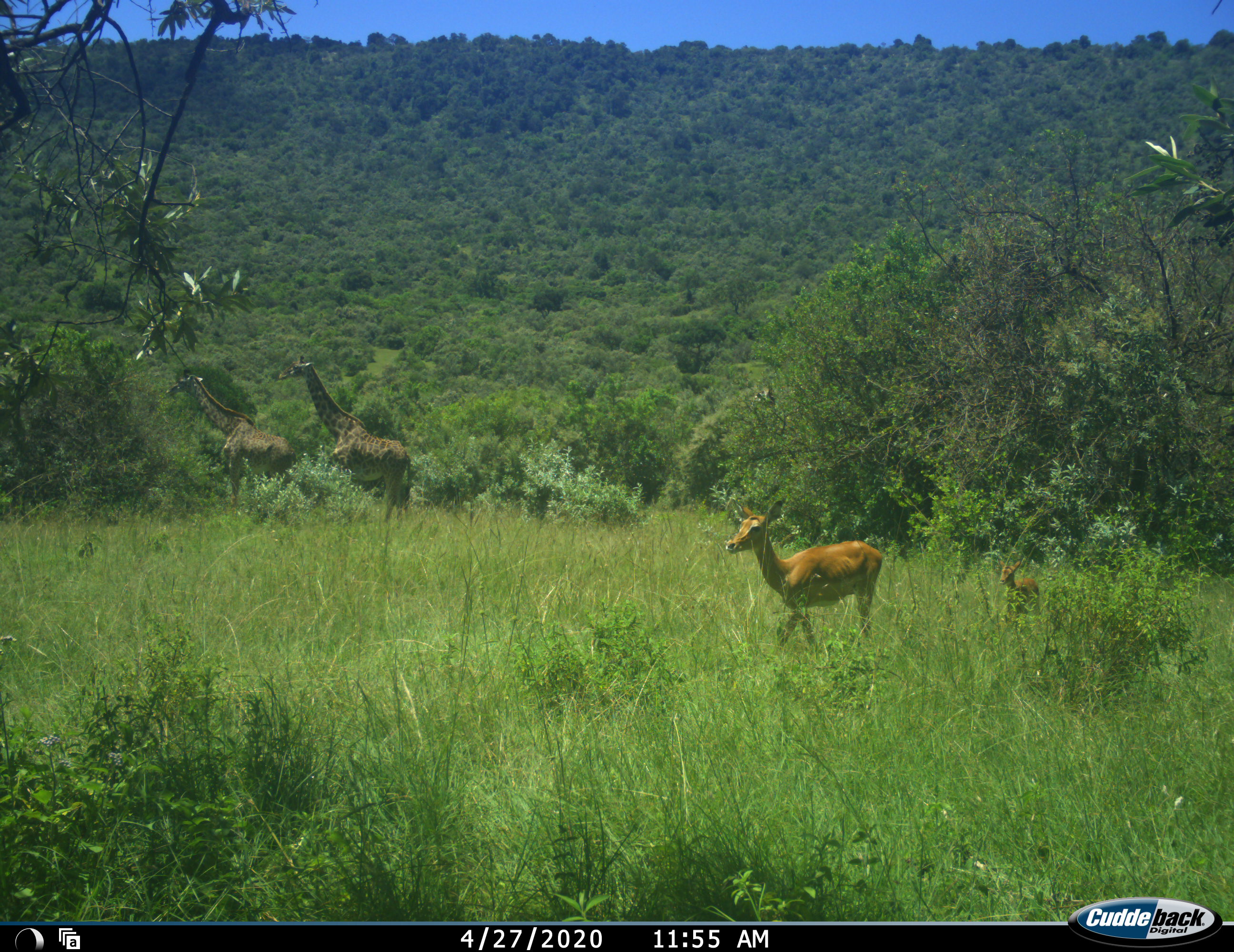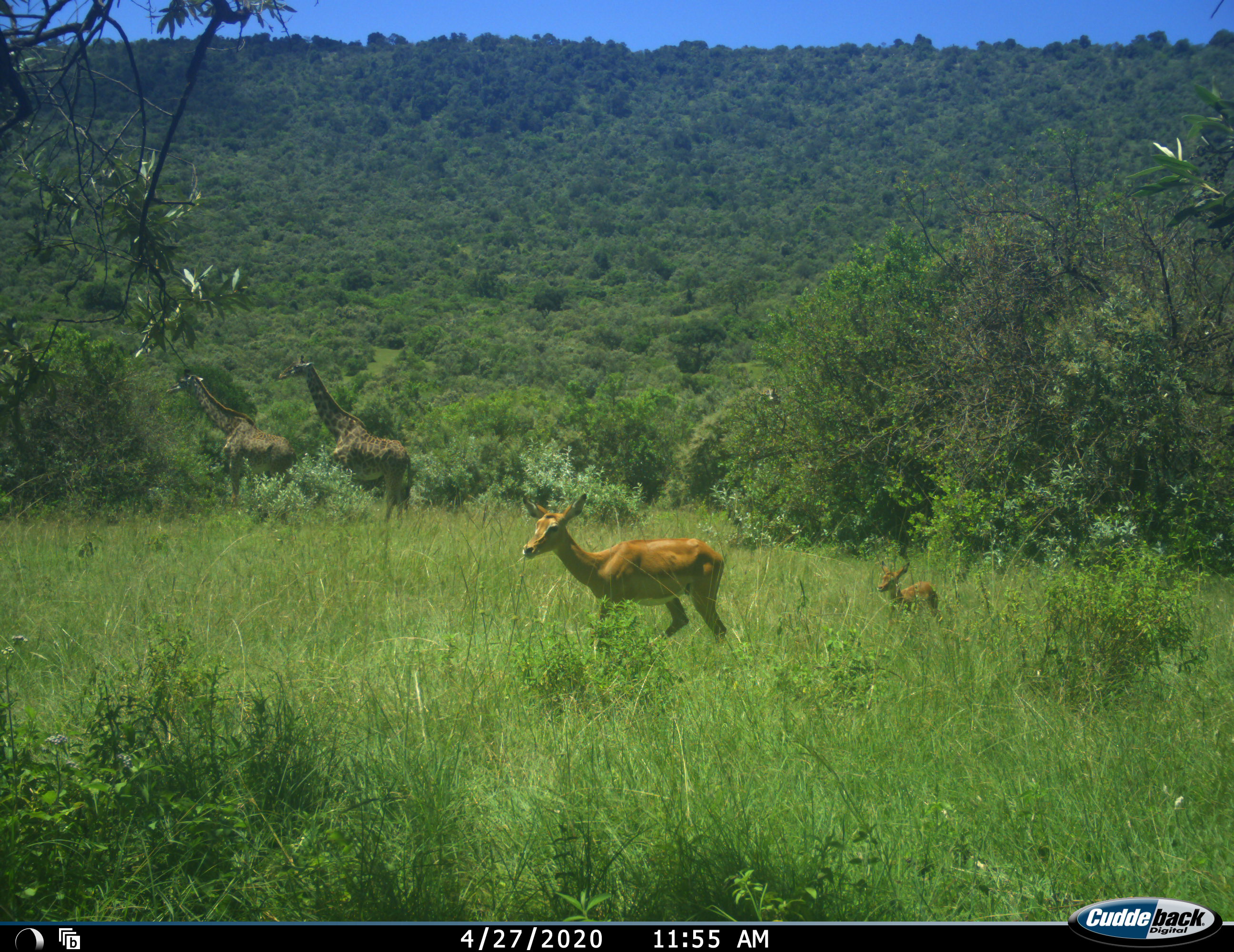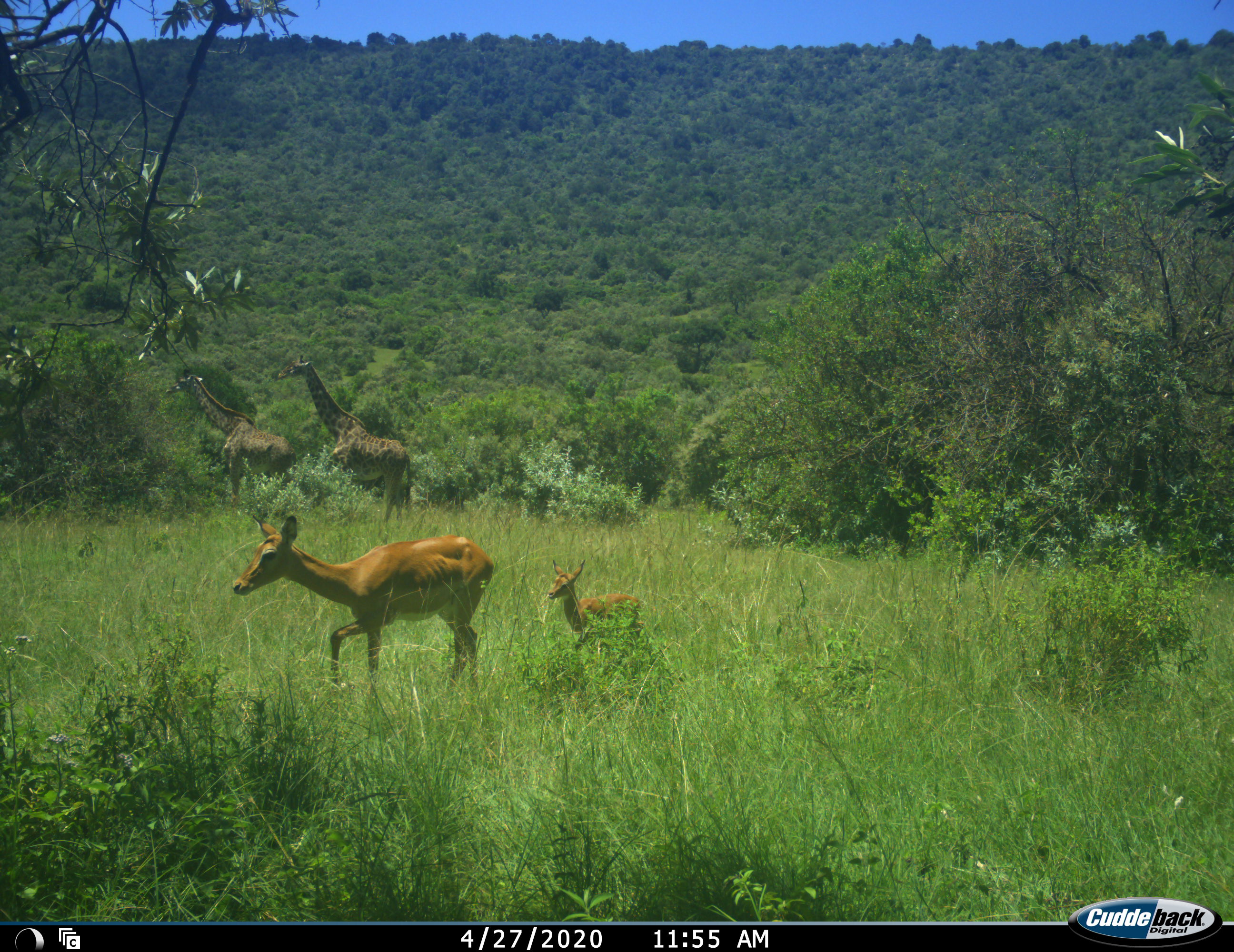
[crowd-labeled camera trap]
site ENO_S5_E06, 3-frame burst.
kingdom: Animalia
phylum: Chordata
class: Mammalia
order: Artiodactyla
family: Giraffidae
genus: Giraffa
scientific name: Giraffa camelopardalis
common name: giraffe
Giraffe (Giraffa camelopardalis), count 2. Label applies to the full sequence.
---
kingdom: Animalia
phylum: Chordata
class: Mammalia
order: Artiodactyla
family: Bovidae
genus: Aepyceros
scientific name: Aepyceros melampus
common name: impala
Impala (Aepyceros melampus), count 2. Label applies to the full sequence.